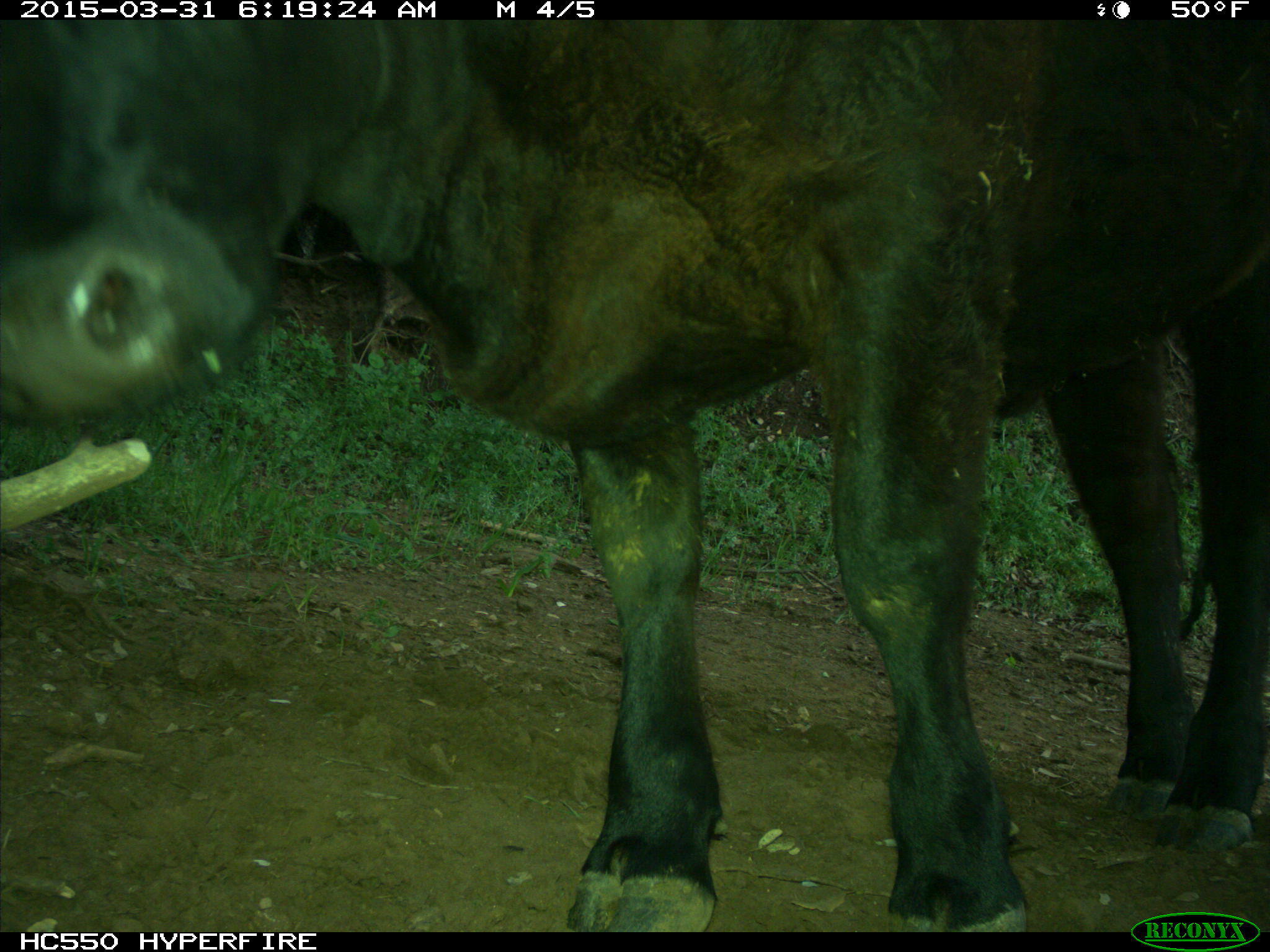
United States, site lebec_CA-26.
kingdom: Animalia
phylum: Chordata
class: Mammalia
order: Artiodactyla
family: Bovidae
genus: Bos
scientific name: Bos taurus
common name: domestic cow